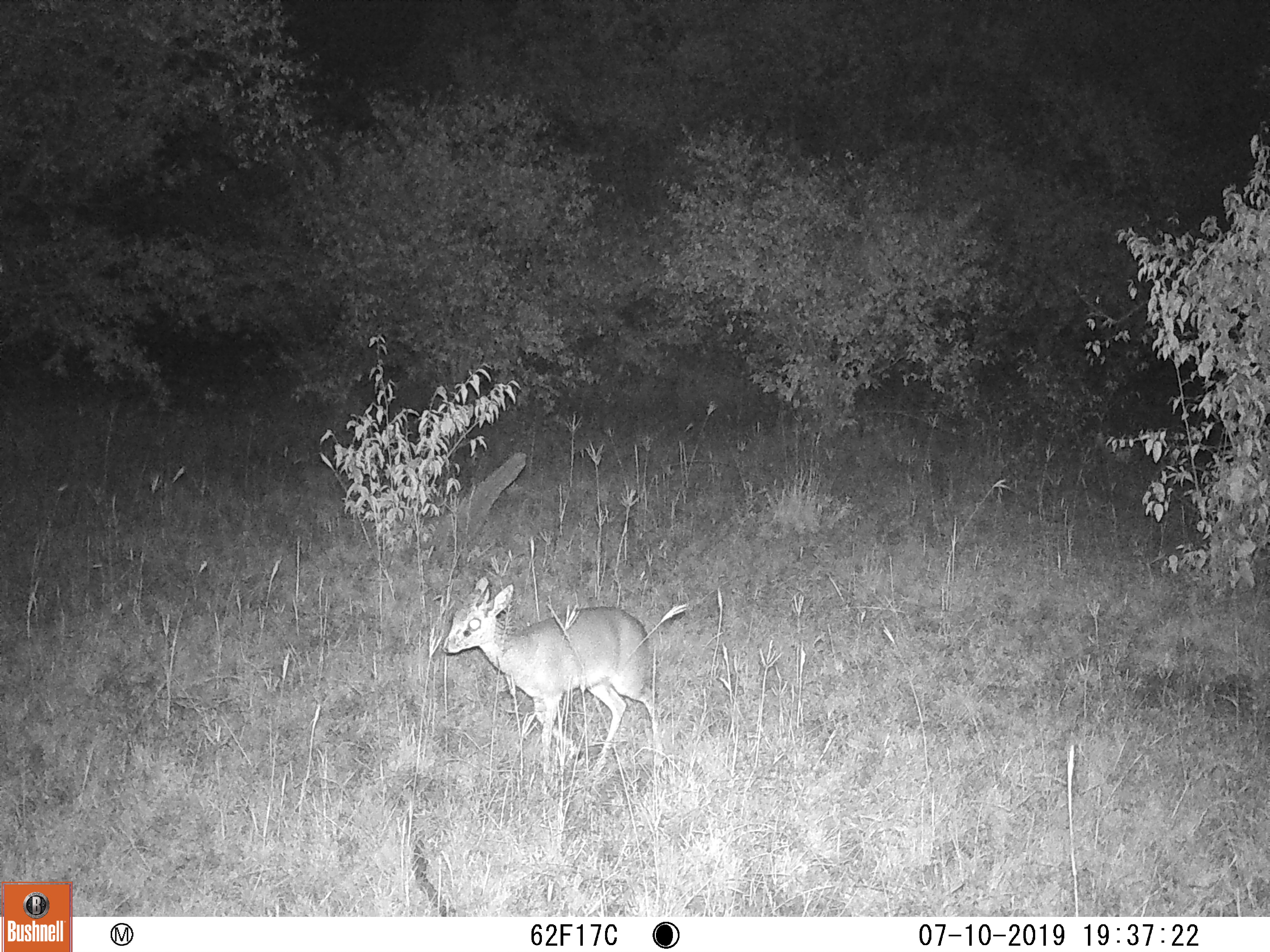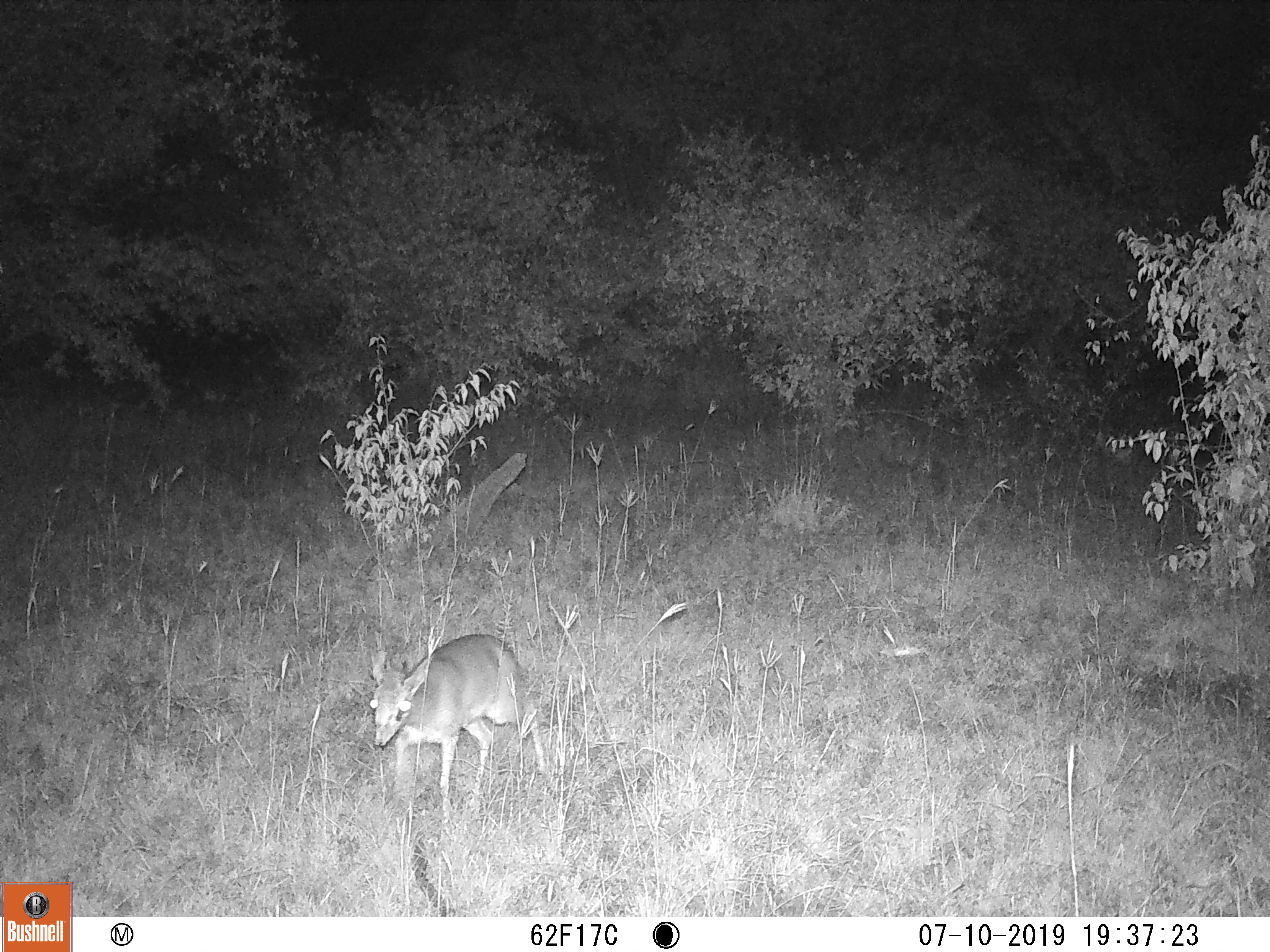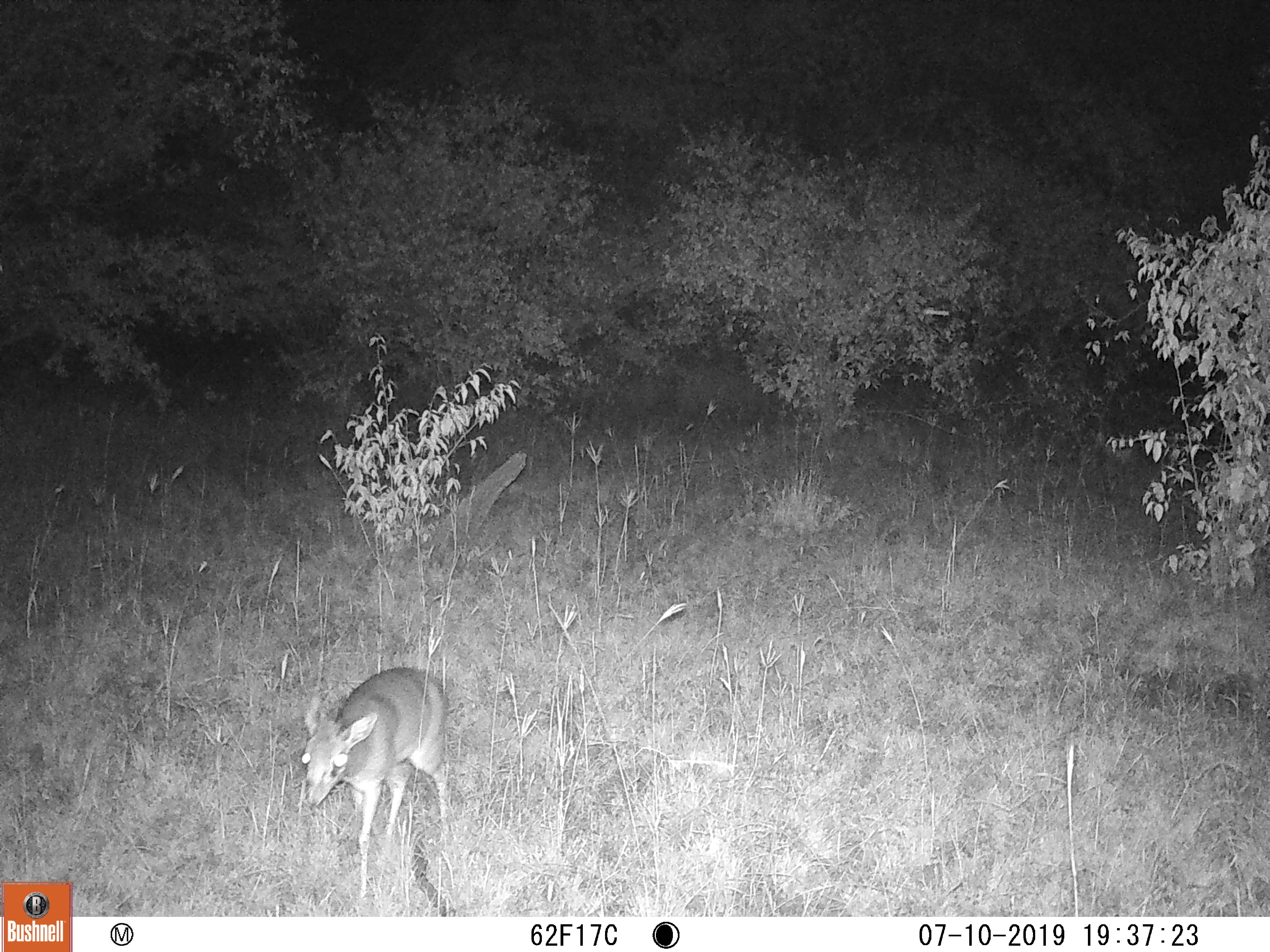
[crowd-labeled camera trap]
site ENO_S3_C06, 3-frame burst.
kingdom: Animalia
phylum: Chordata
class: Mammalia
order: Artiodactyla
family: Bovidae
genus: Madoqua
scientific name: Madoqua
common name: dik-dik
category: dikdik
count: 1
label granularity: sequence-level